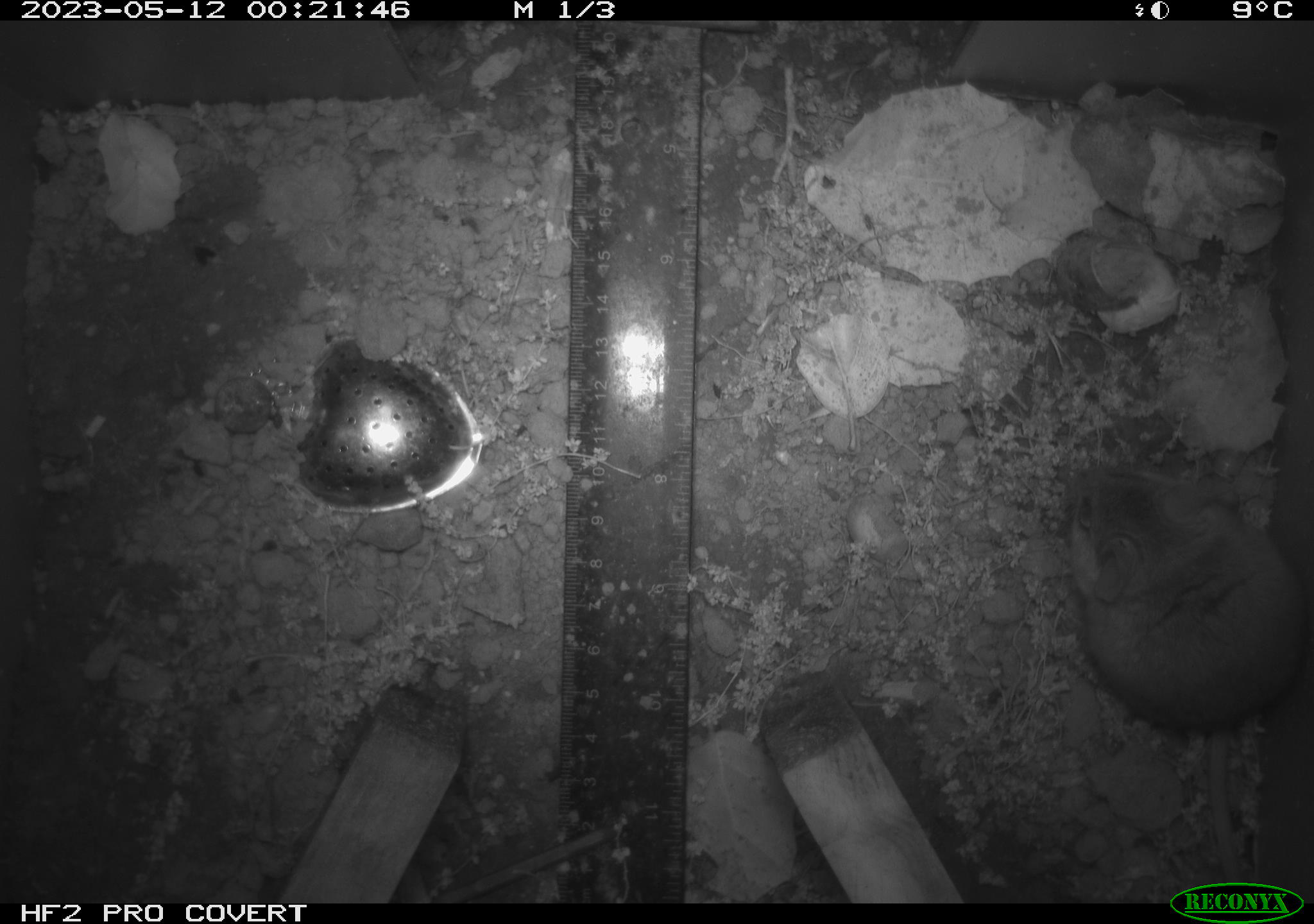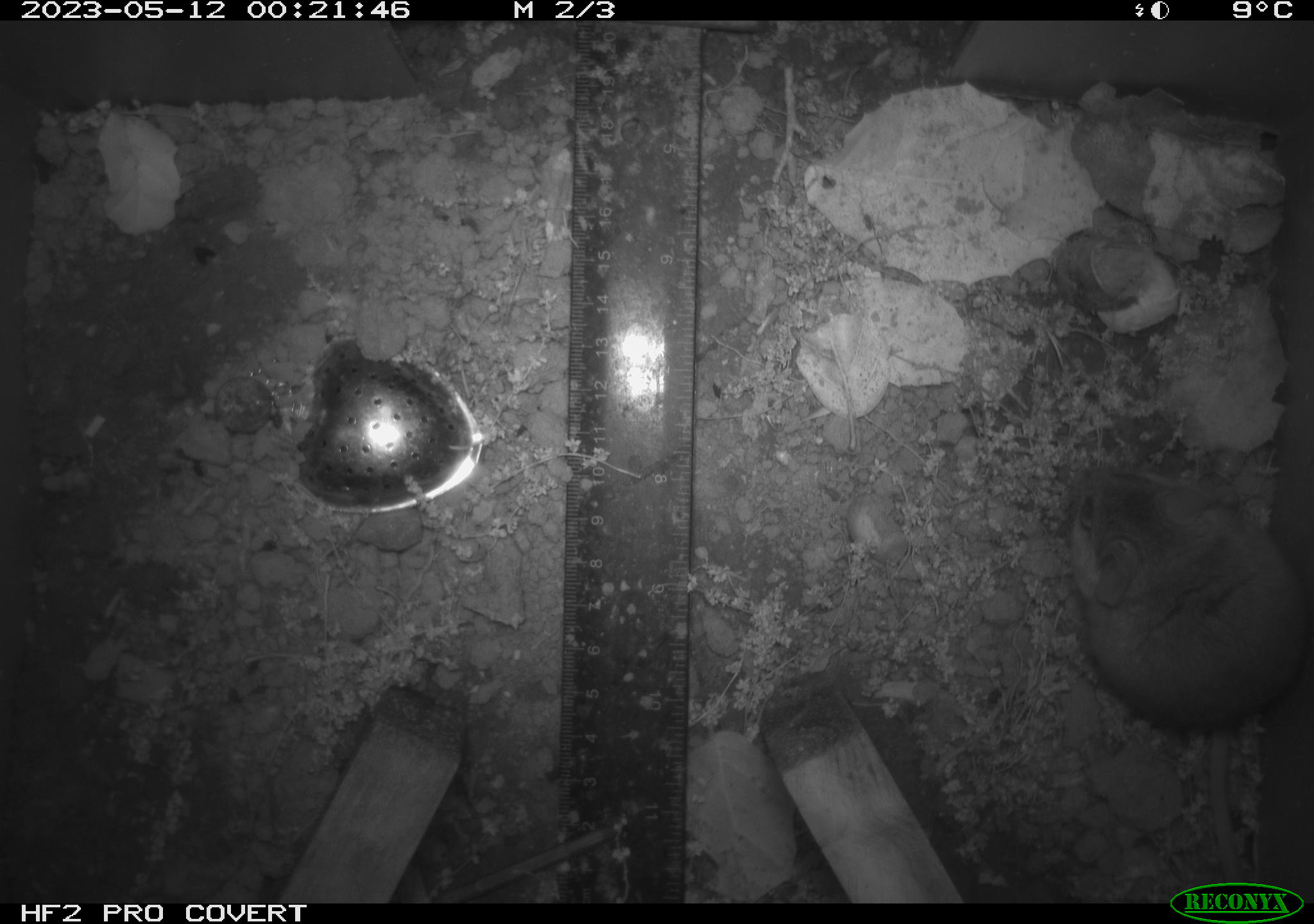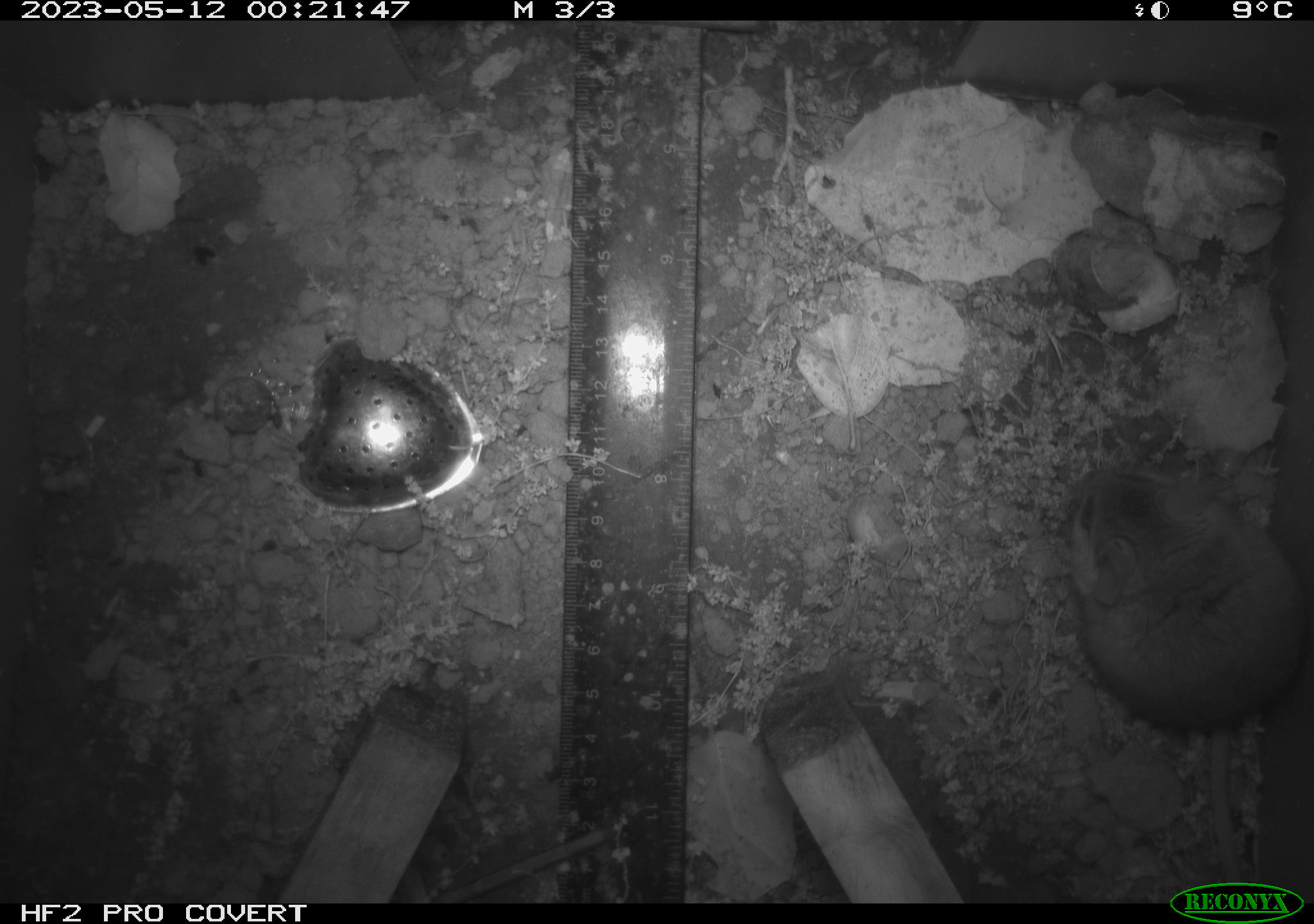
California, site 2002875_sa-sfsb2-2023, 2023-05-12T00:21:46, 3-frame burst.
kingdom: Animalia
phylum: Chordata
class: Mammalia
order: Rodentia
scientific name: Rodentia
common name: mouse species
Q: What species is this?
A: Mouse species (Rodentia).